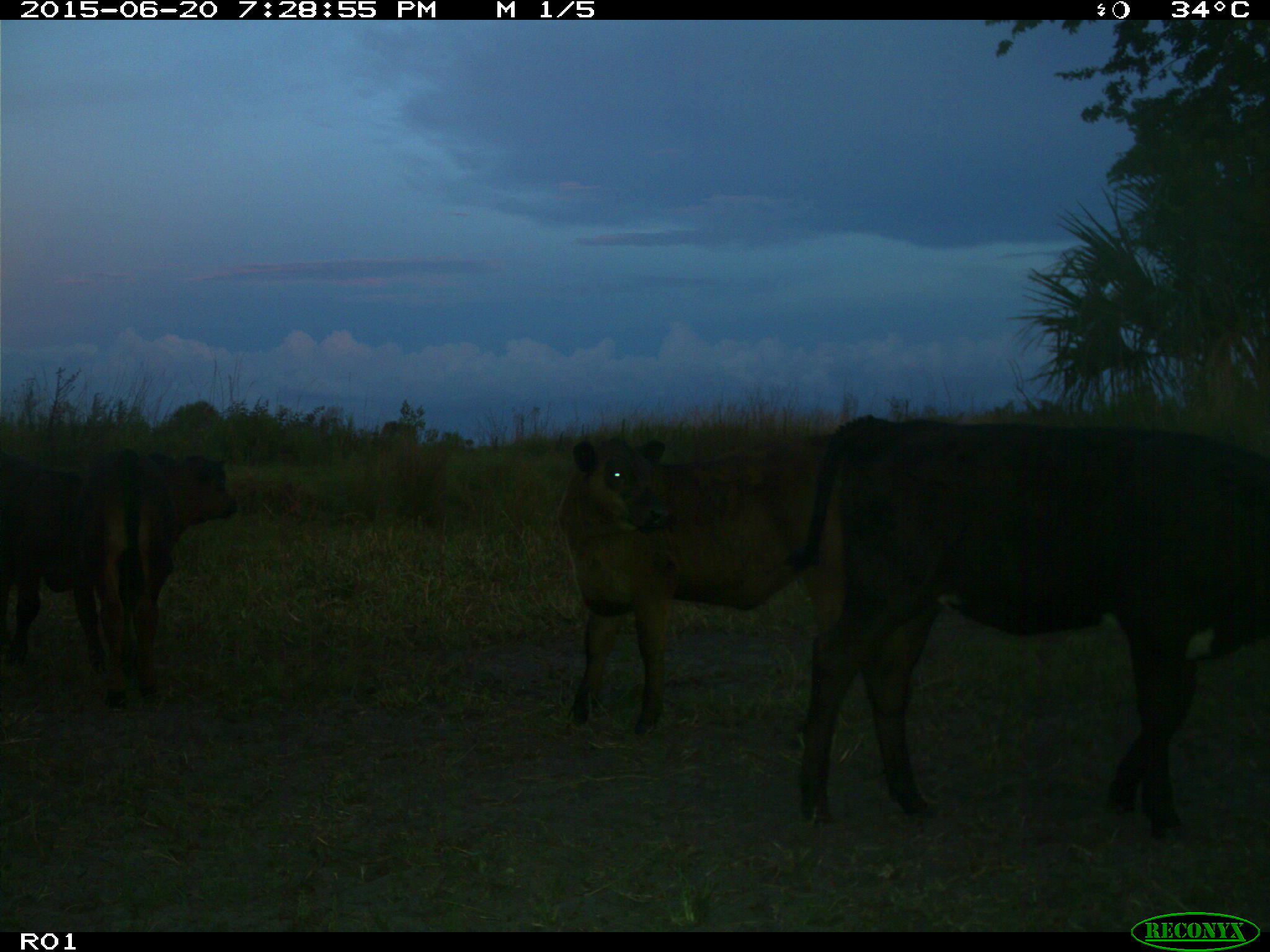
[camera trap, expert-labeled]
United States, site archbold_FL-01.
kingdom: Animalia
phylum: Chordata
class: Mammalia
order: Artiodactyla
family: Bovidae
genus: Bos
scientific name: Bos taurus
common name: domestic cow